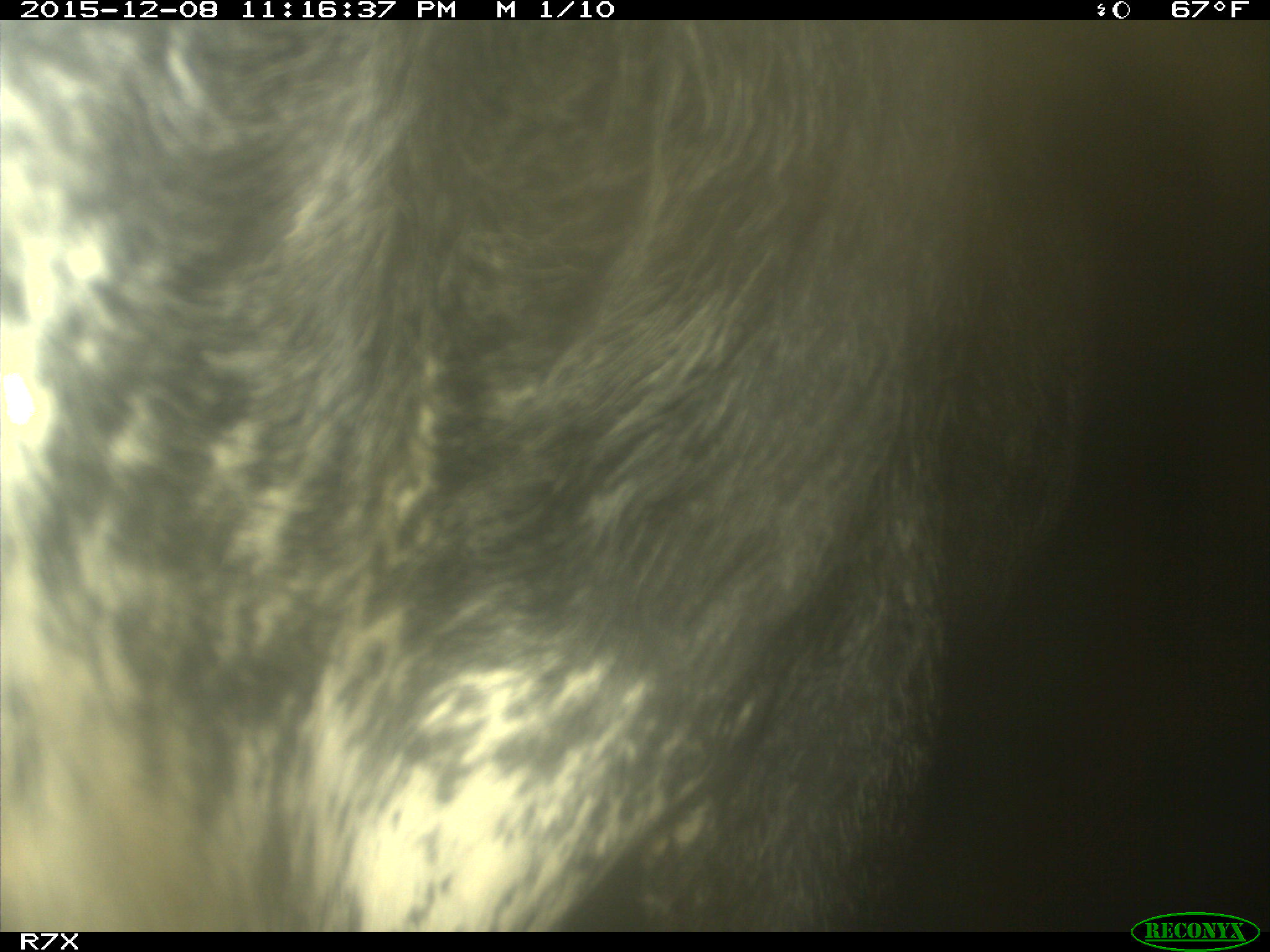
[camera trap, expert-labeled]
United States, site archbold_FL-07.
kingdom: Animalia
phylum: Chordata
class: Mammalia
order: Artiodactyla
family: Bovidae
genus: Bos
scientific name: Bos taurus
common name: domestic cow